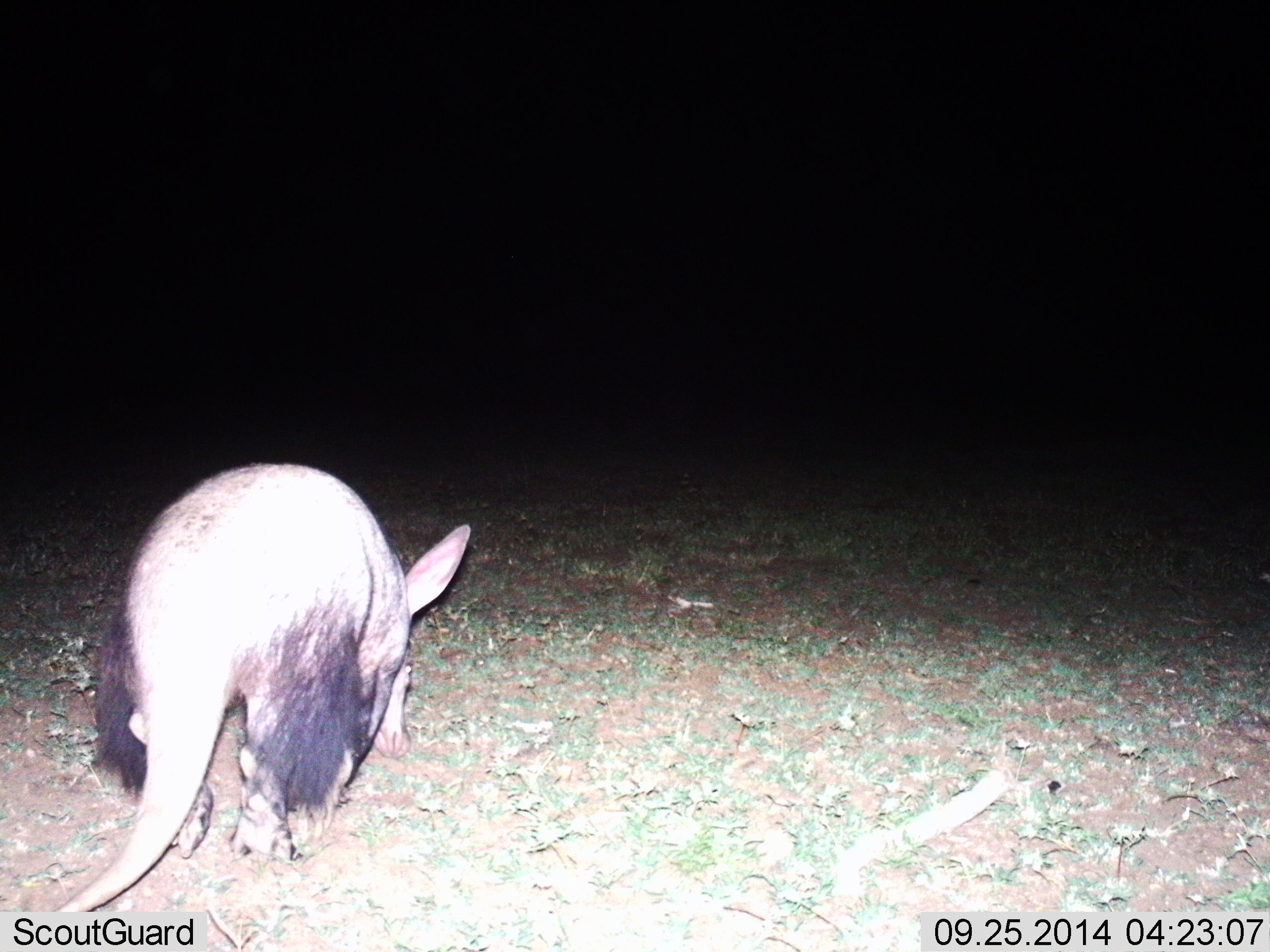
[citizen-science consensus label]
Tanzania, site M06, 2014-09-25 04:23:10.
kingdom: Animalia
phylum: Chordata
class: Mammalia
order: Tubulidentata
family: Orycteropodidae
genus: Orycteropus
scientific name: Orycteropus afer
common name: aardvark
Aardvark (Orycteropus afer), count 1. Behavior (volunteer vote fractions): standing 30%, resting 0%, moving 60%, interacting 0%. Young present (vote fraction): 0%. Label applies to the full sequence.